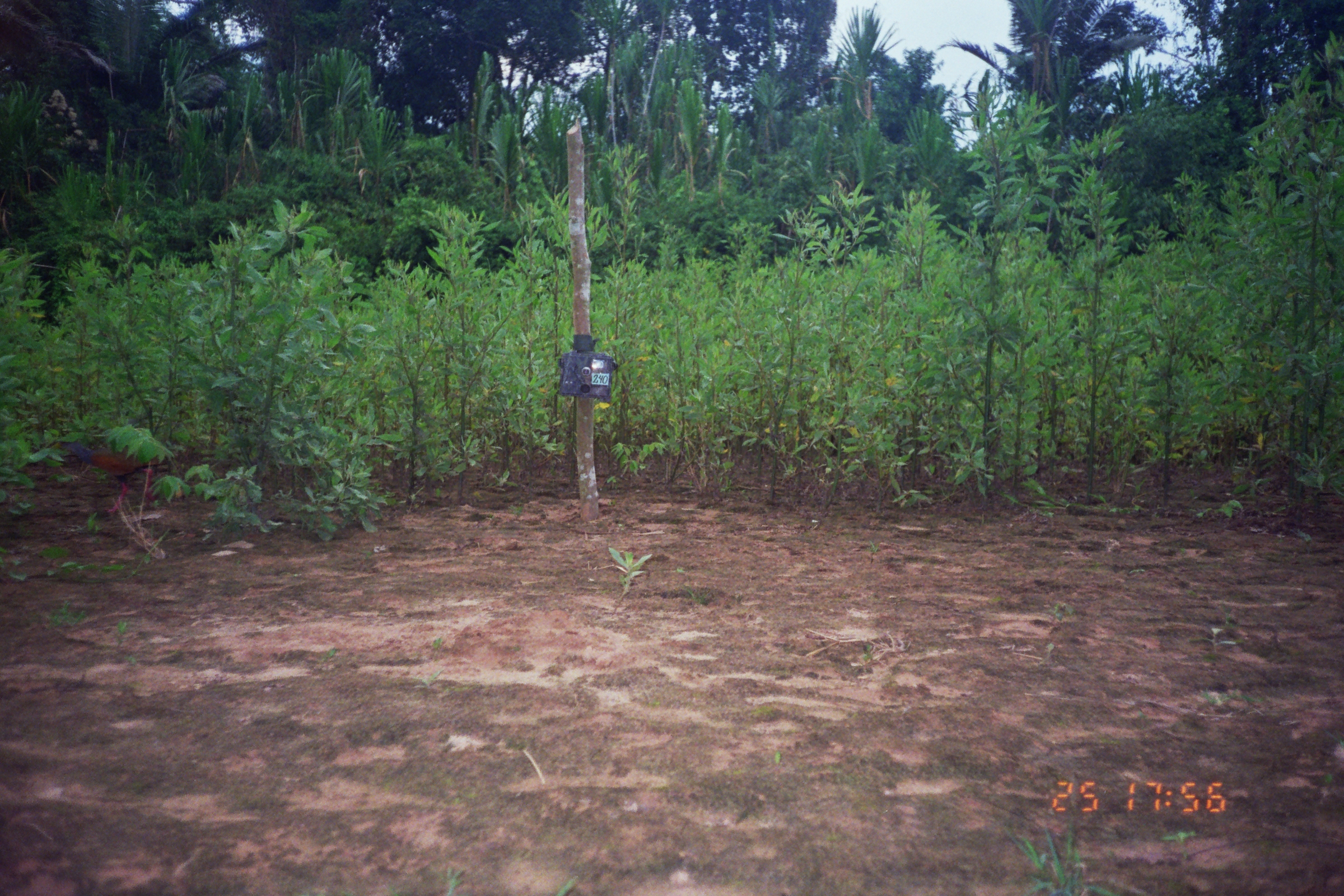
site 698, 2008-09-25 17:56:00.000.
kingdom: Animalia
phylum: Chordata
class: Aves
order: Gruiformes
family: Rallidae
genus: Aramides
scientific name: Aramides cajaneus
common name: gray-cowled wood-rail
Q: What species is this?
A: Aramides cajaneus (gray-cowled wood-rail).